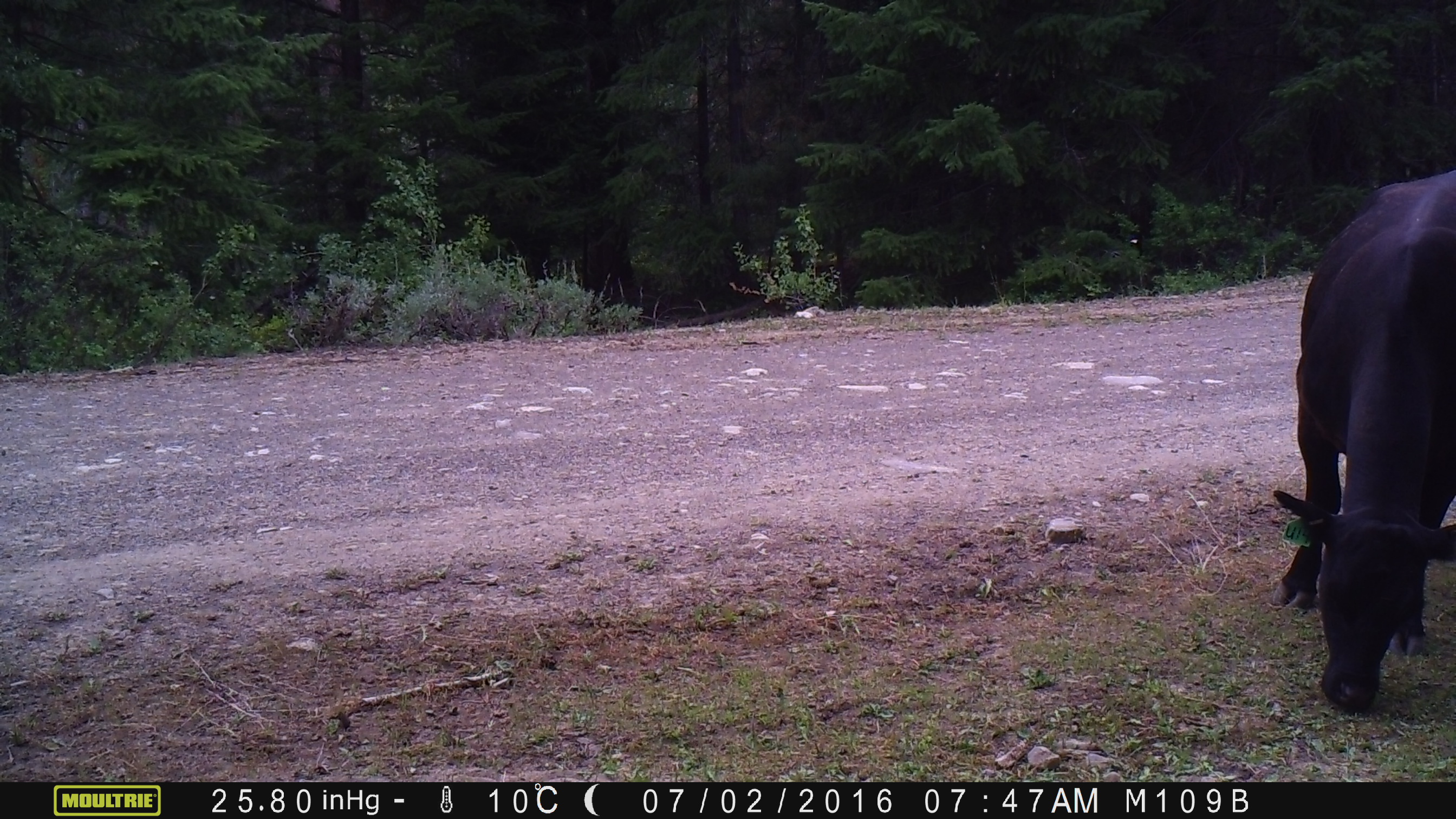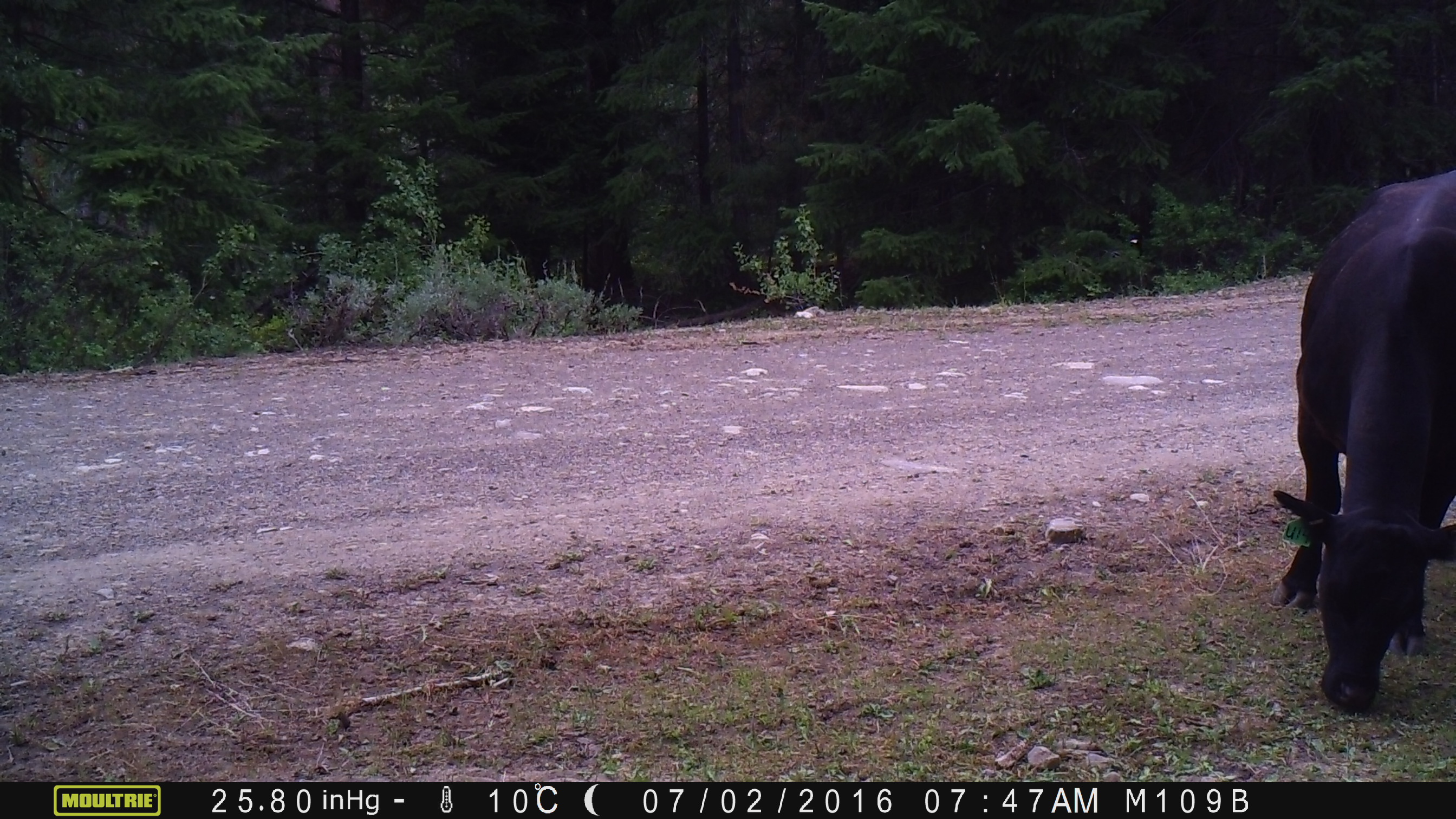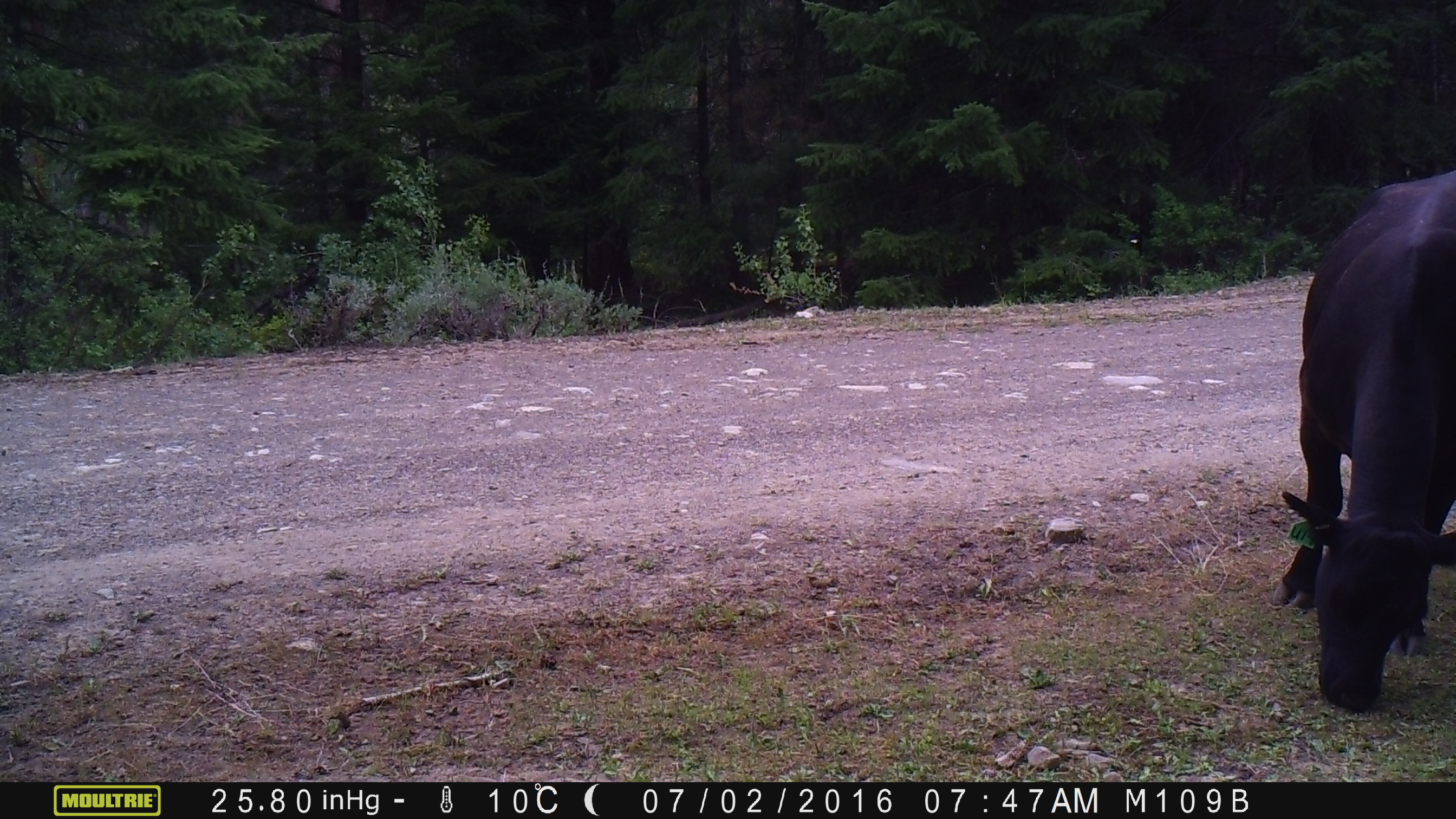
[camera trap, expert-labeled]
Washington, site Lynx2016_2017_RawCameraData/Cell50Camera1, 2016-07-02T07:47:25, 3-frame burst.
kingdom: Animalia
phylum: Chordata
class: Mammalia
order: Artiodactyla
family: Bovidae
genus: Bos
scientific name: Bos taurus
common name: domestic cattle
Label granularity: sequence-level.